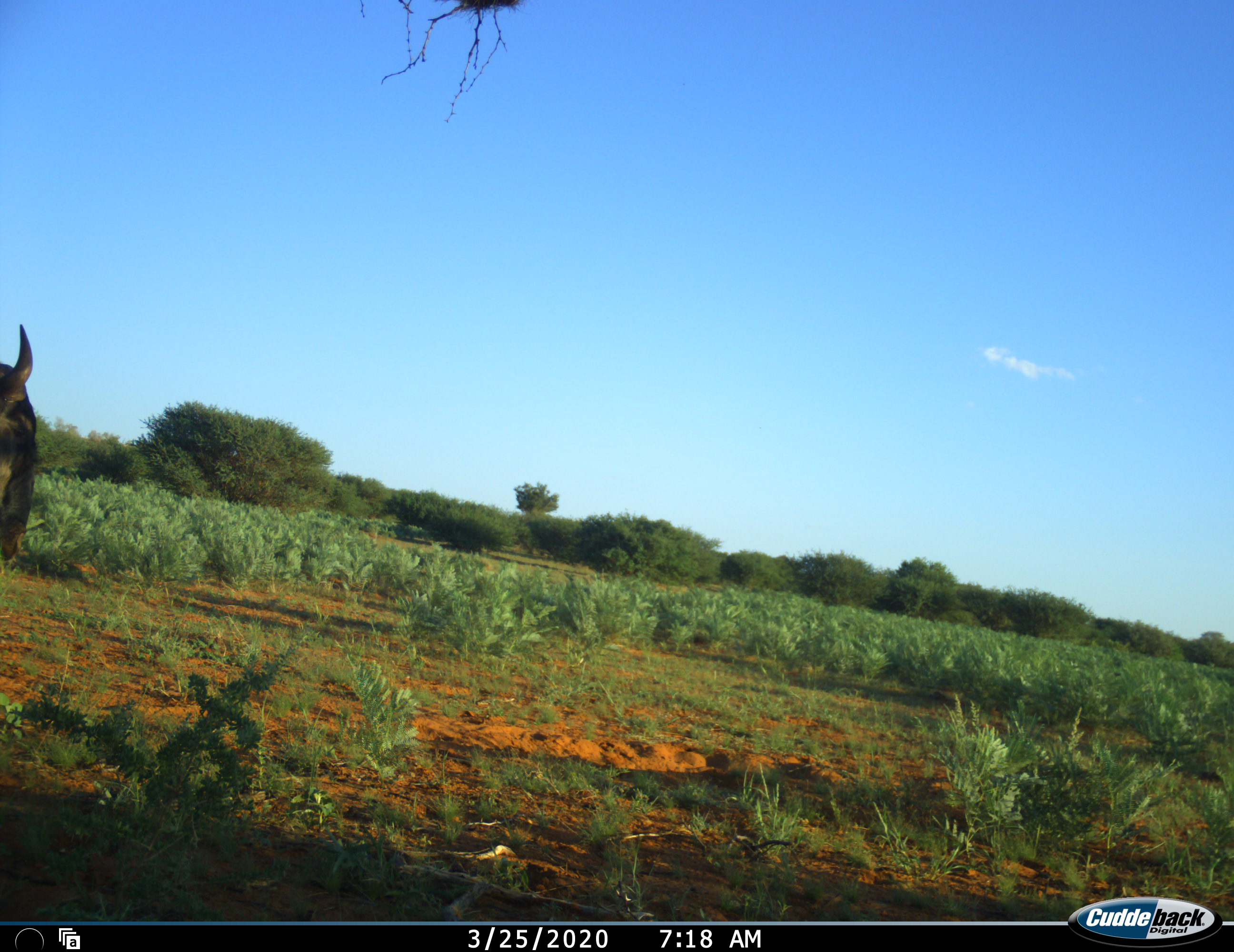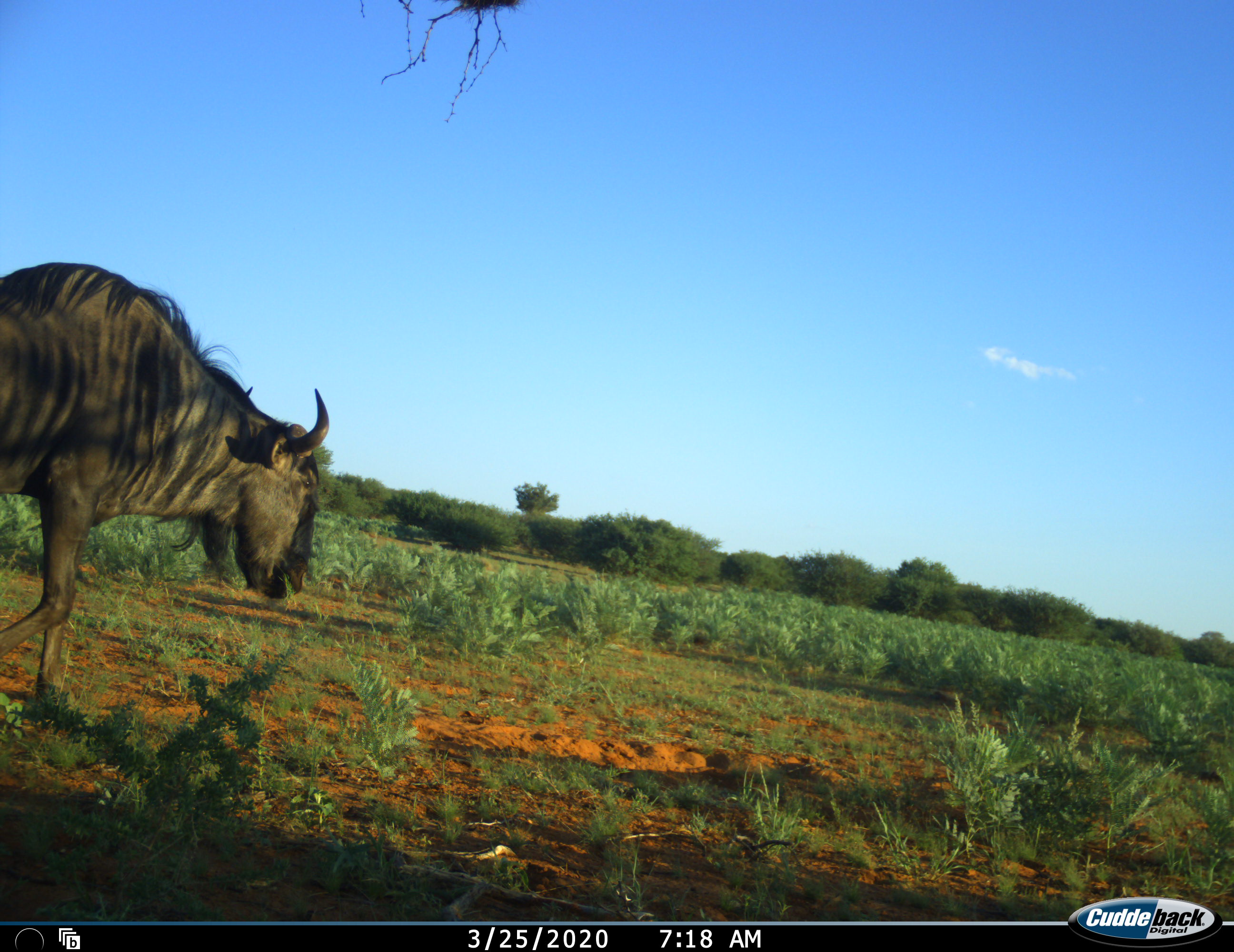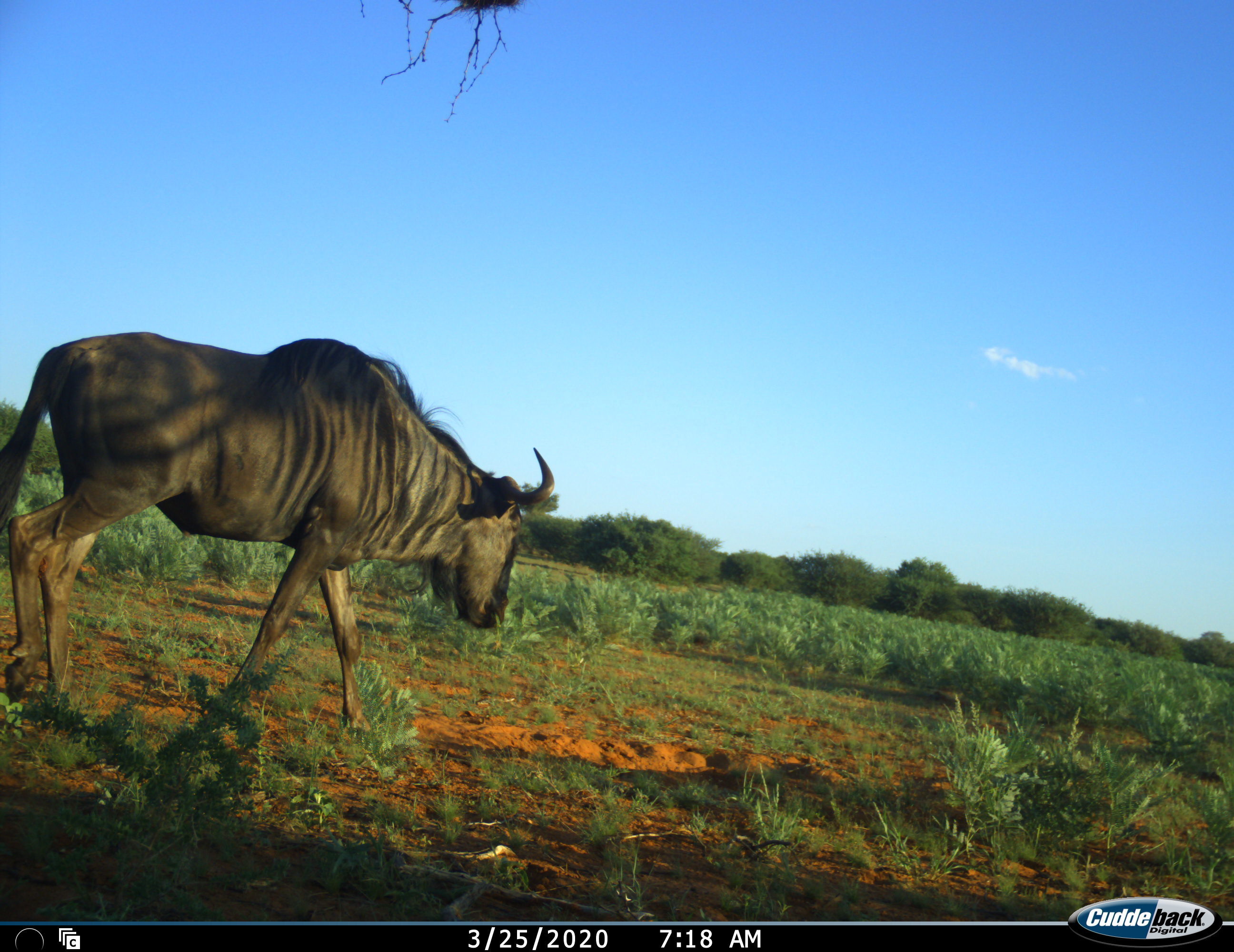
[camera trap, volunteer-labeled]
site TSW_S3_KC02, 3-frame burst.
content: unidentified animal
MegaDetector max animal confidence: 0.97